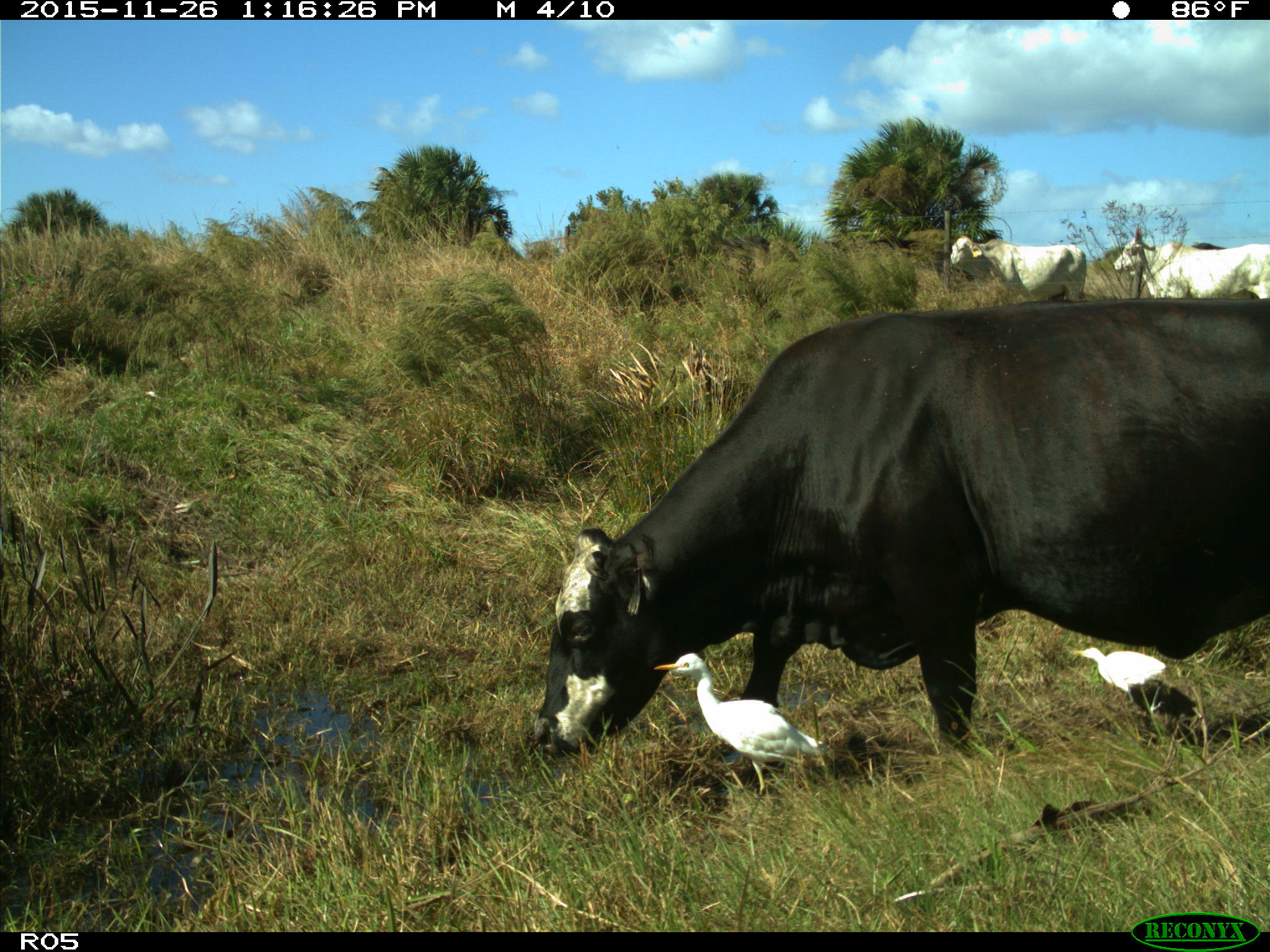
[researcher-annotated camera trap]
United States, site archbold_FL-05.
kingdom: Animalia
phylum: Chordata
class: Mammalia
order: Artiodactyla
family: Bovidae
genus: Bos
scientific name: Bos taurus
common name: domestic cow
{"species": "Bos taurus (domestic cow)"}